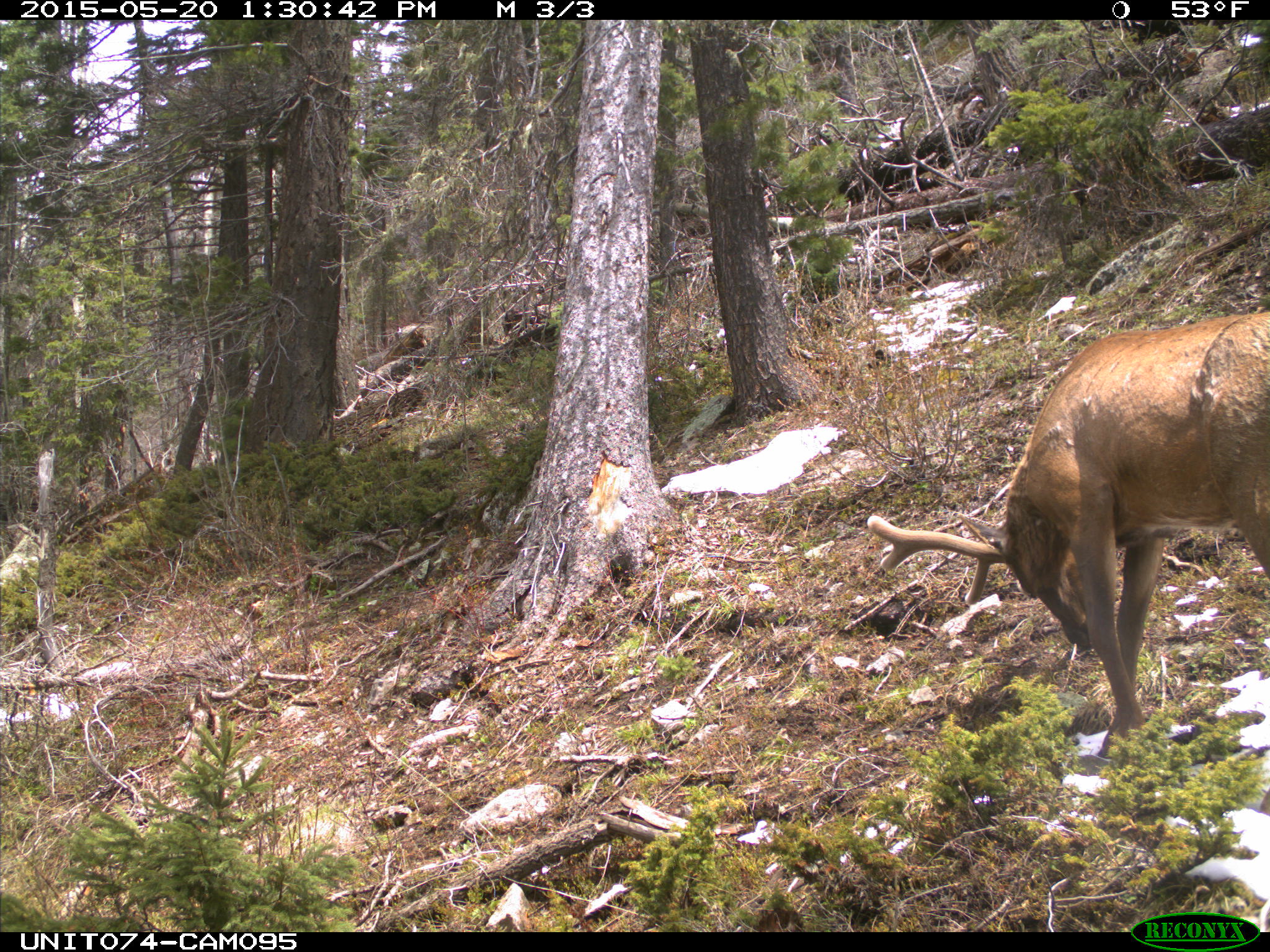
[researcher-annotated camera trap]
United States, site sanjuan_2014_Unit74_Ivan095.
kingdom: Animalia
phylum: Chordata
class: Mammalia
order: Artiodactyla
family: Cervidae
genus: Cervus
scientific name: Cervus elaphus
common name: red deer